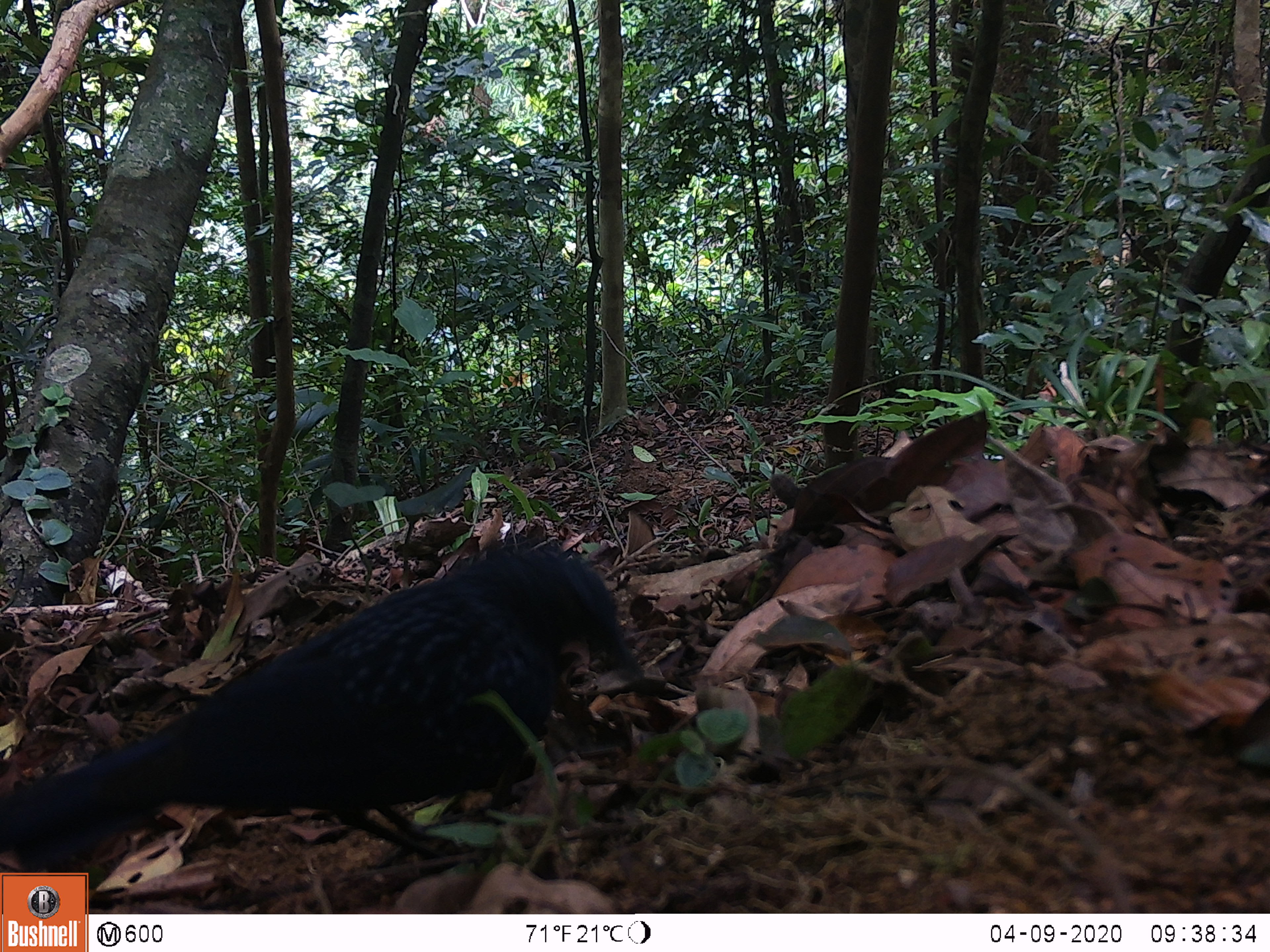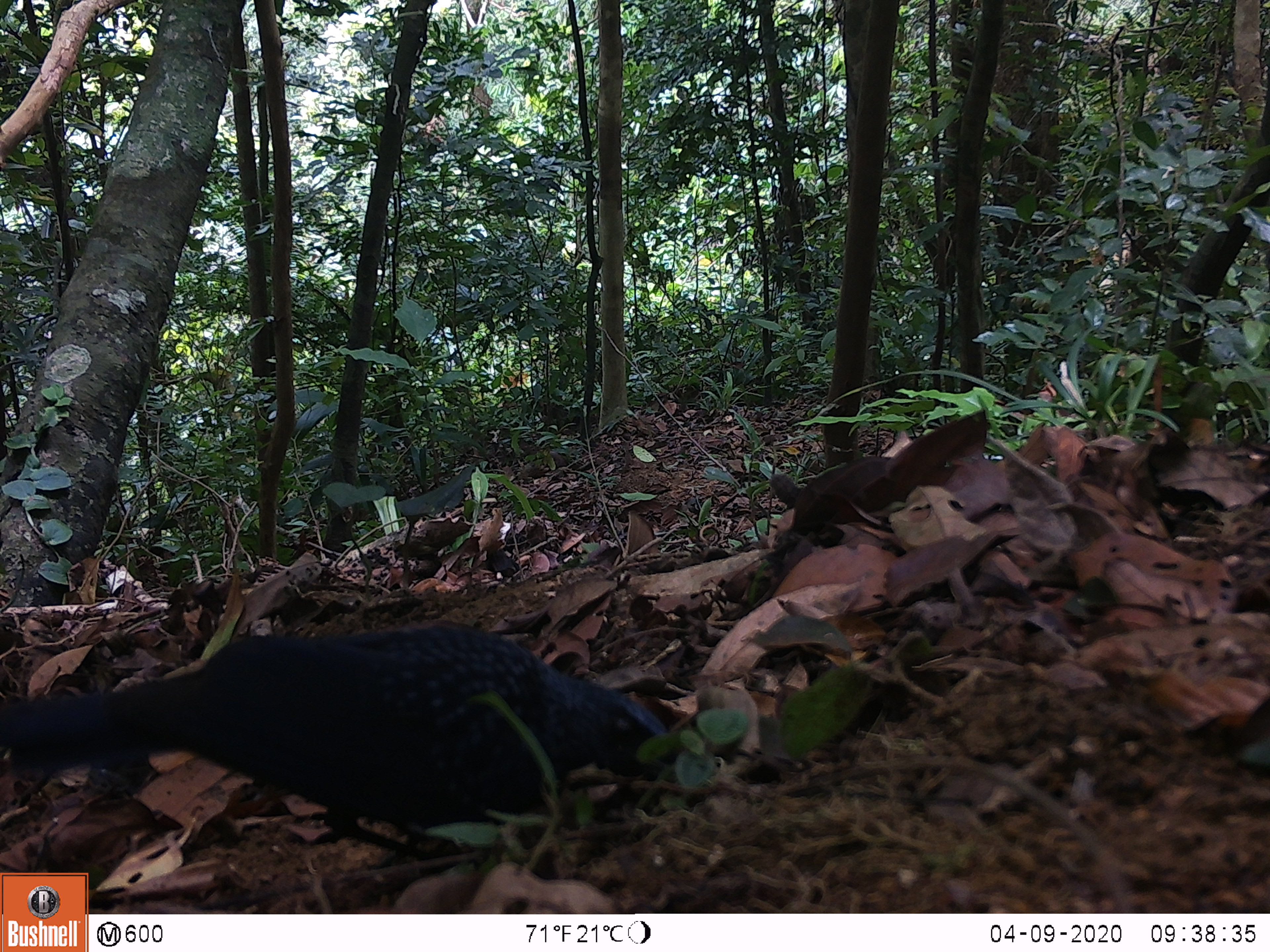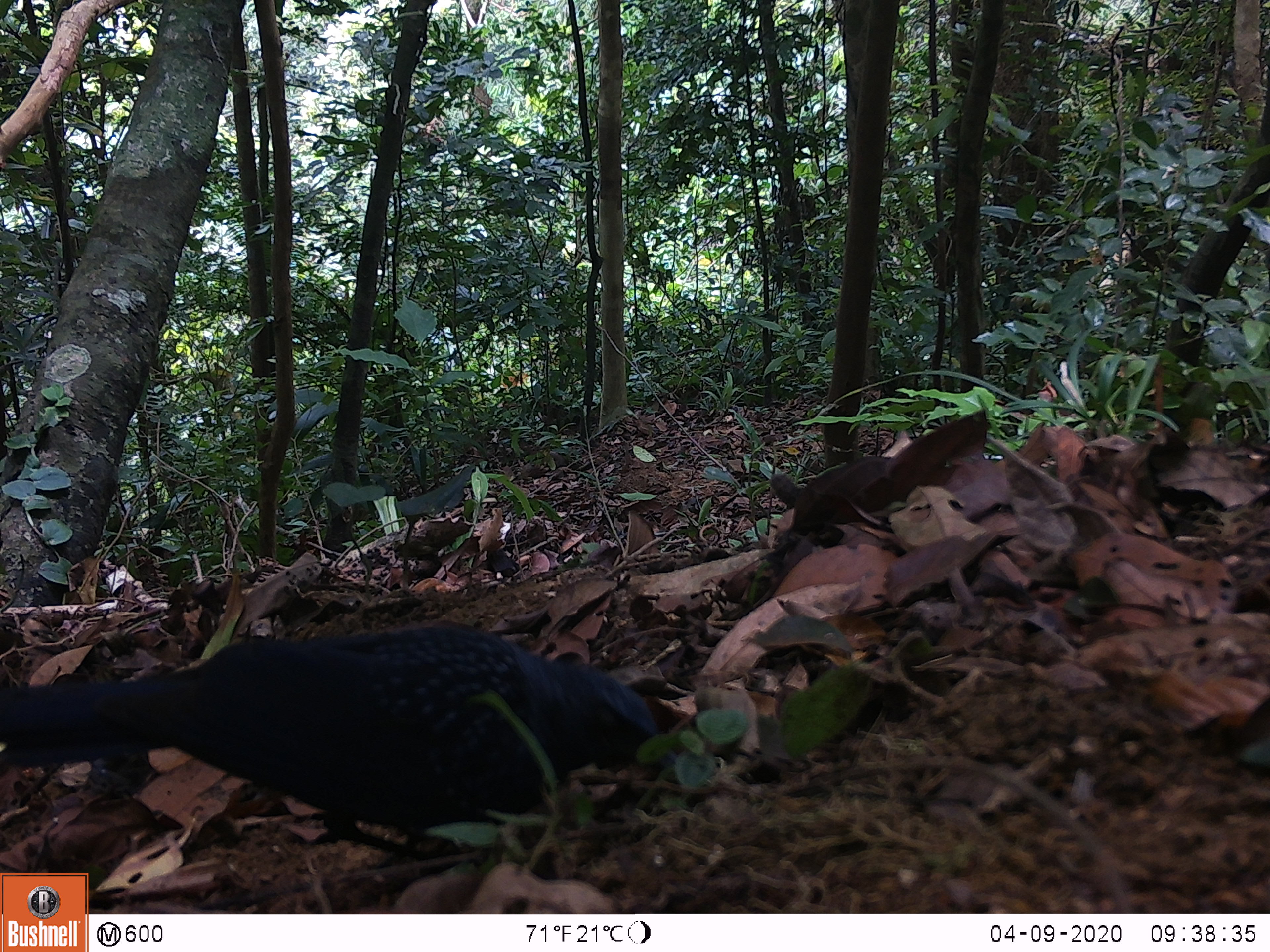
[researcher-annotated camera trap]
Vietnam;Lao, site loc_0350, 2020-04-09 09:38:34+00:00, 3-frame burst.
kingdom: Animalia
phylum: Chordata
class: Aves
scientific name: Aves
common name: bird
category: unidentified bird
Unidentified bird (bird) (Aves). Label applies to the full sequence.